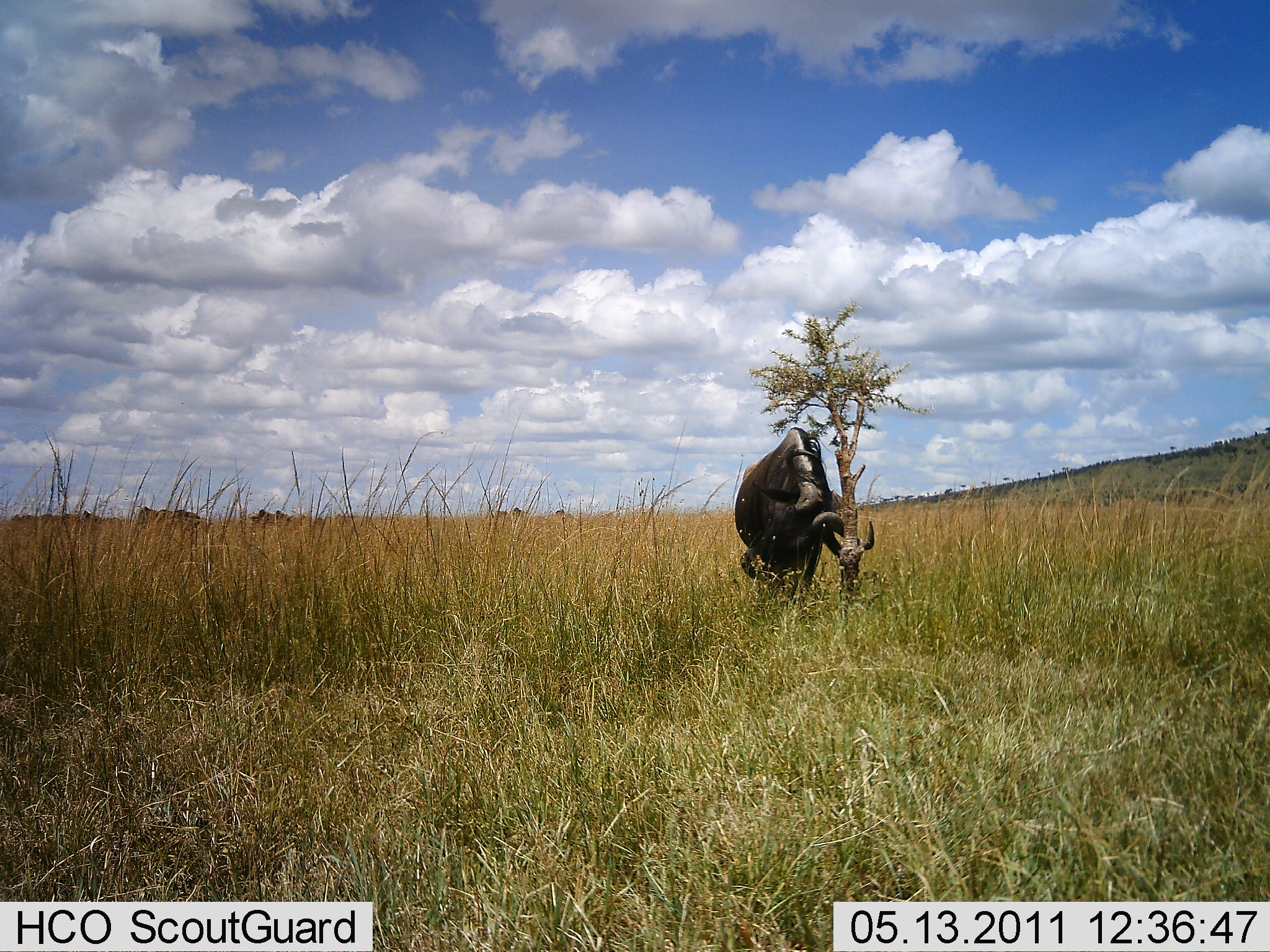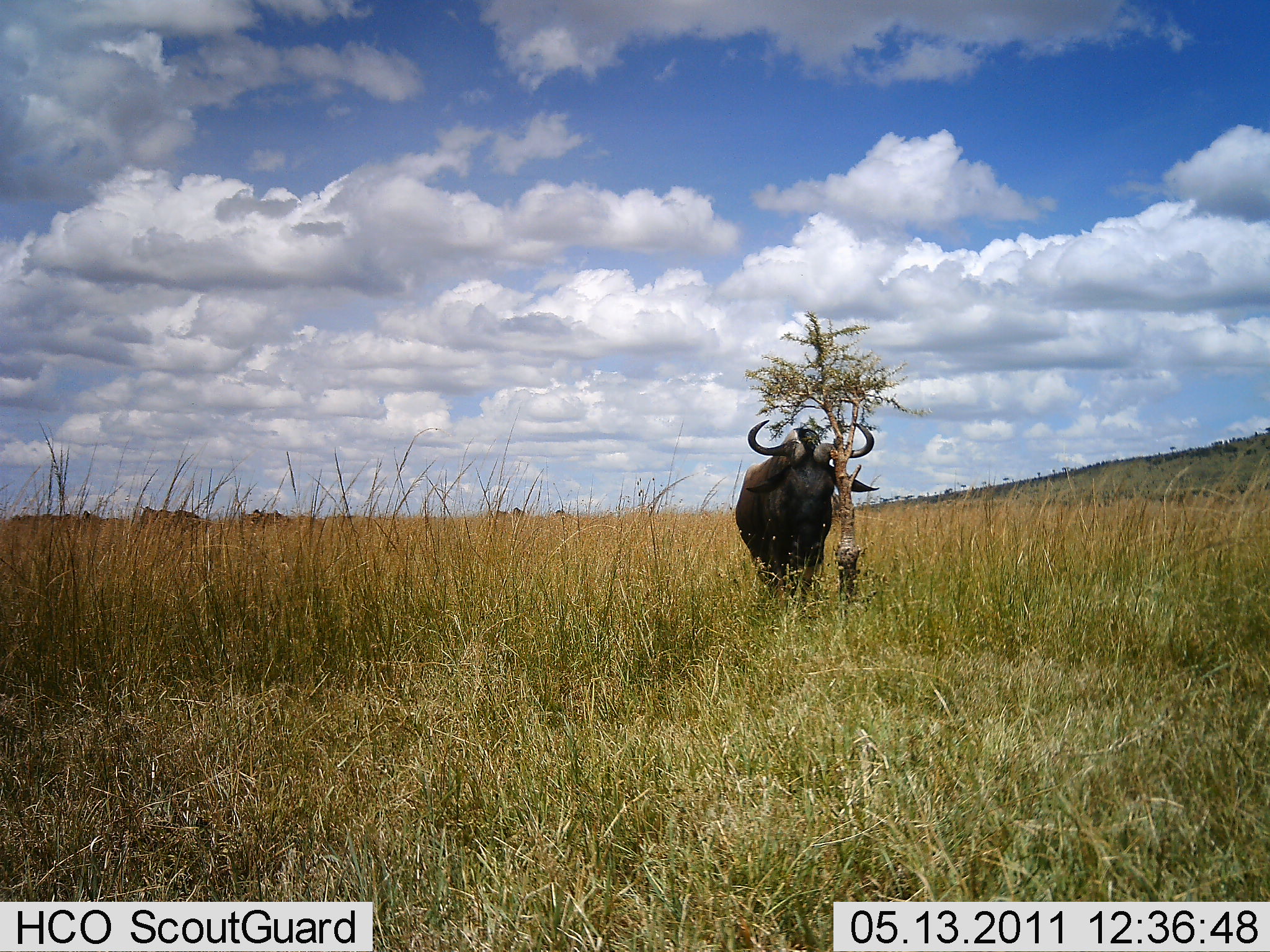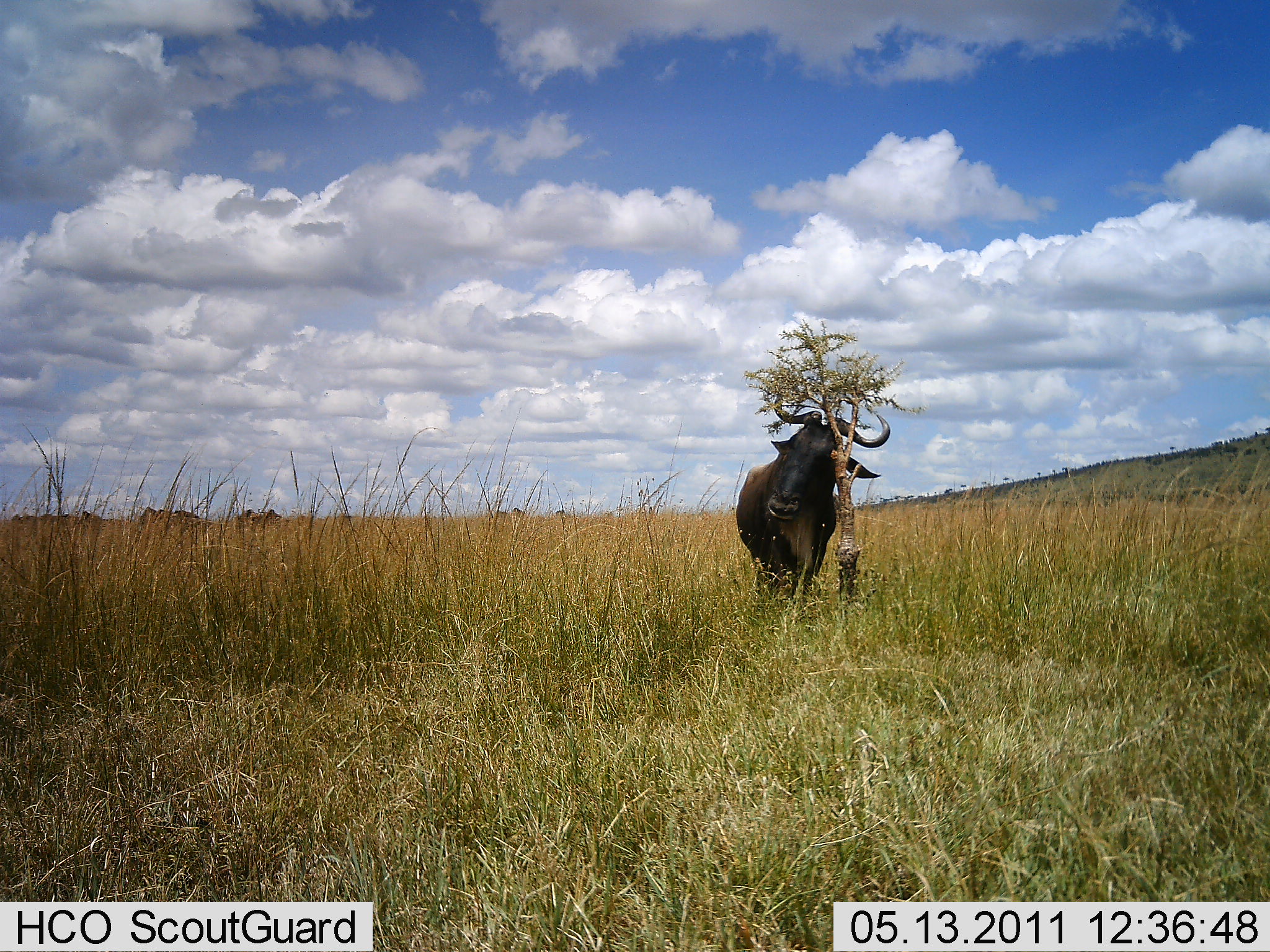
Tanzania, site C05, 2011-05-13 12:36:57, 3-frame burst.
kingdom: Animalia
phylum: Chordata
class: Mammalia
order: Artiodactyla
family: Bovidae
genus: Connochaetes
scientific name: Connochaetes taurinus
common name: blue wildebeest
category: wildebeest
Wildebeest (blue wildebeest) (Connochaetes taurinus), count 1. Behavior (volunteer vote fractions): standing 77%, resting 0%, moving 15%, interacting 31%. Young present (vote fraction): 0%. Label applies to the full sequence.